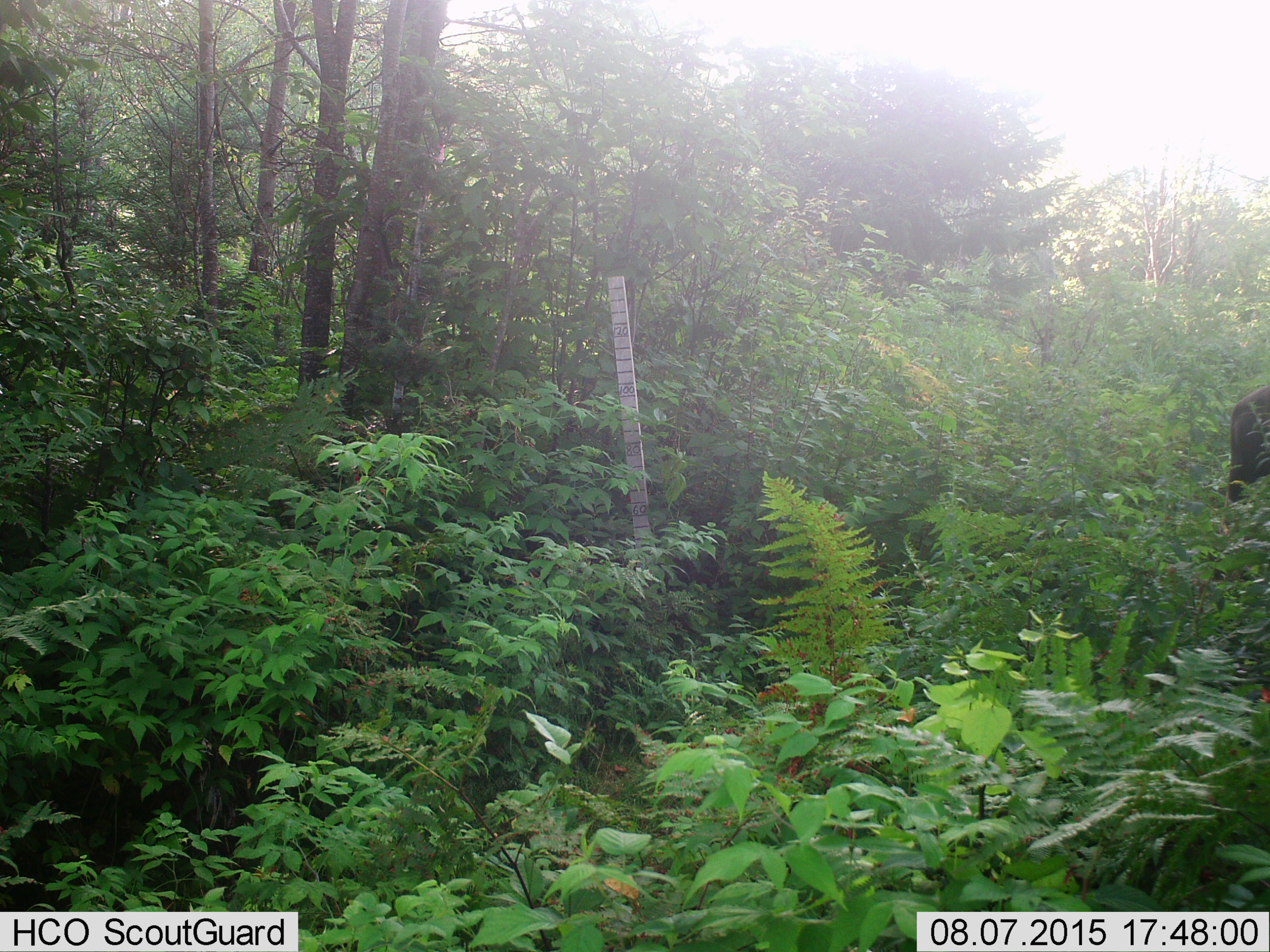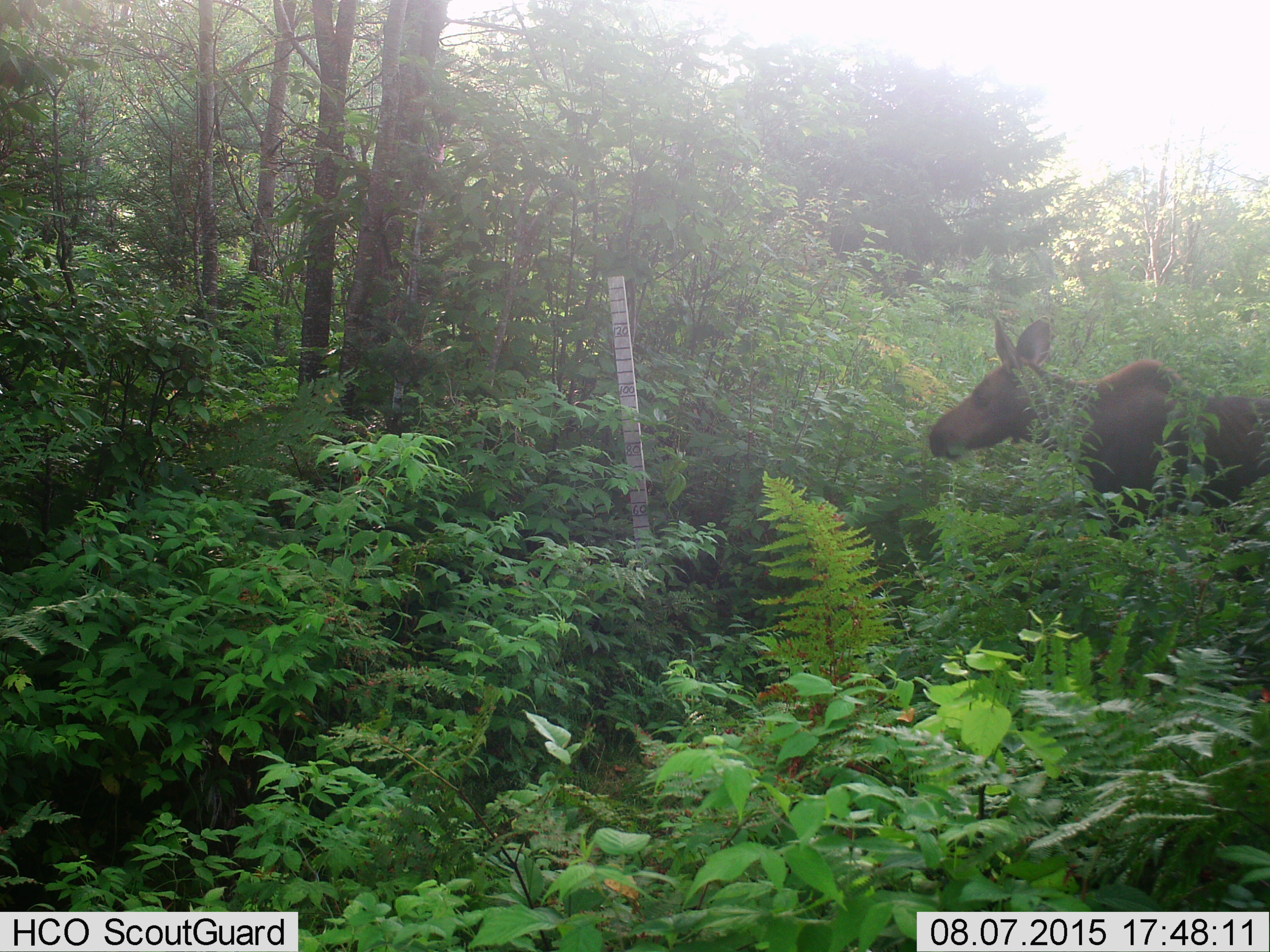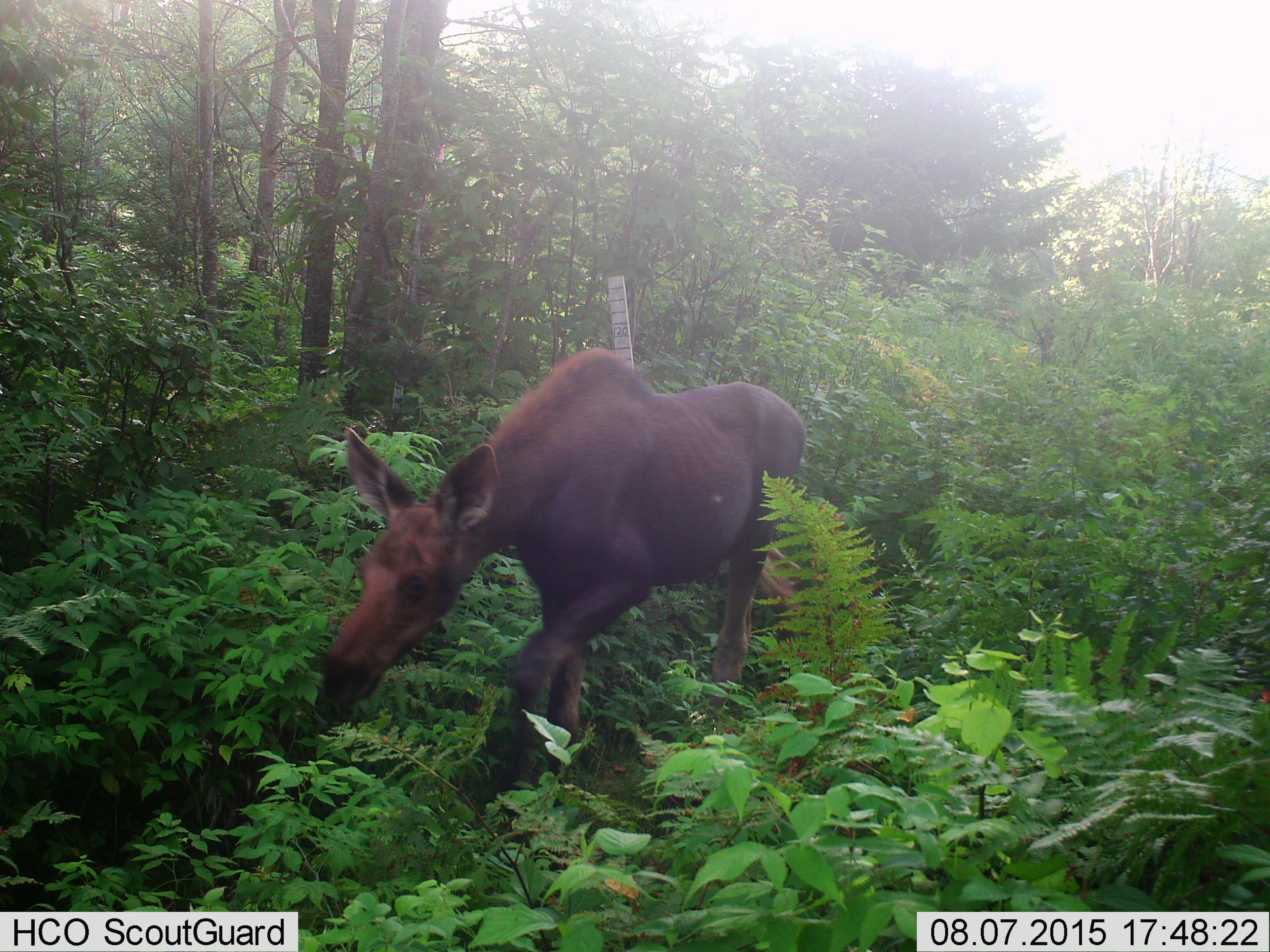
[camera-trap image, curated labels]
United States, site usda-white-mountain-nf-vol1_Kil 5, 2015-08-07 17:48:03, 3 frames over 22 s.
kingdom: Animalia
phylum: Chordata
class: Mammalia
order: Artiodactyla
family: Cervidae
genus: Alces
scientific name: Alces alces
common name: moose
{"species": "moose (Alces alces)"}